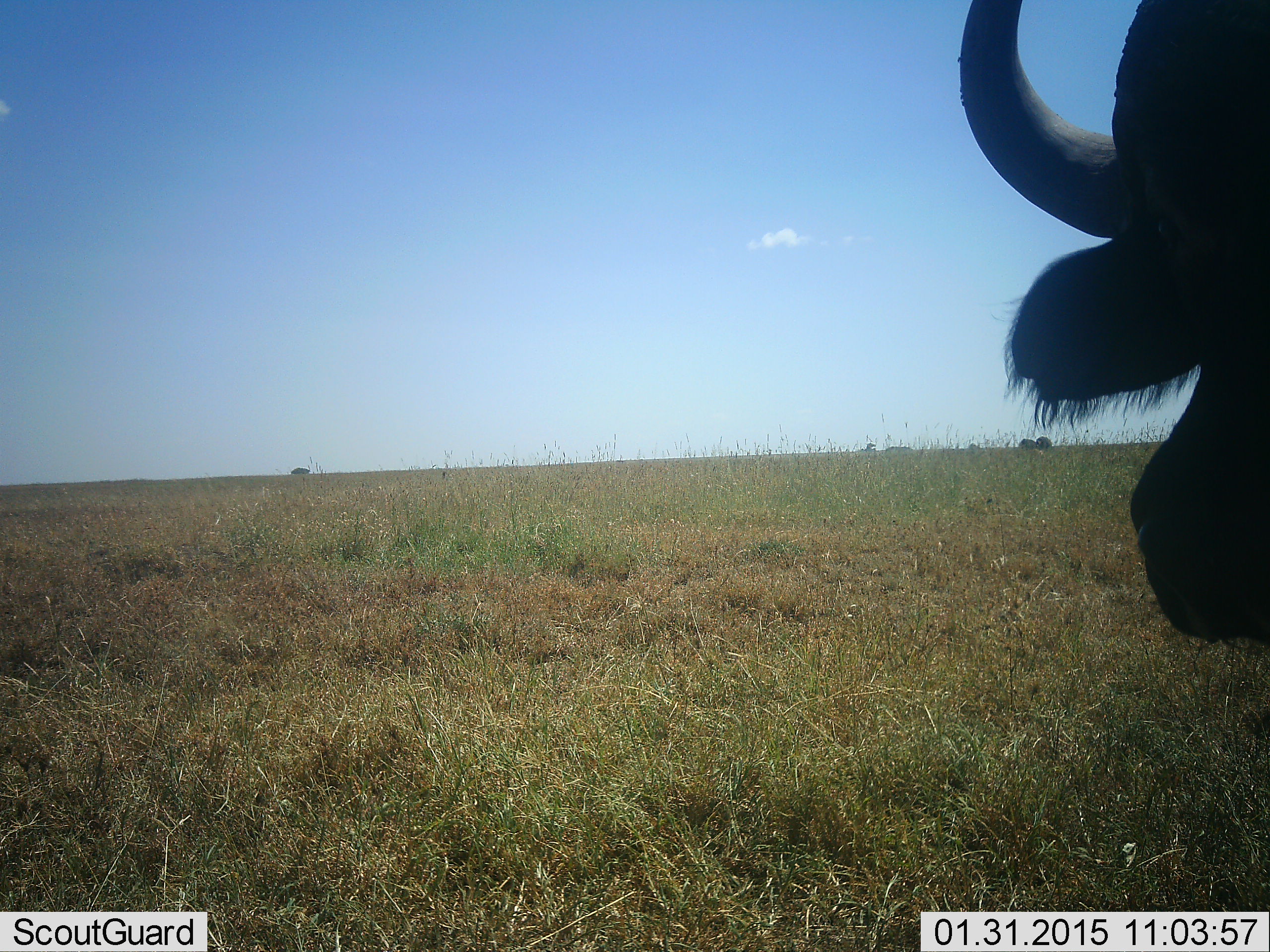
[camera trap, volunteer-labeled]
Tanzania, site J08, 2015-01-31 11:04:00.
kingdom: Animalia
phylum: Chordata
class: Mammalia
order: Artiodactyla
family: Bovidae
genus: Syncerus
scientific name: Syncerus caffer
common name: cape buffalo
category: buffalo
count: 1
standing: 90%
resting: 0%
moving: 10%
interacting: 0%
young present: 0%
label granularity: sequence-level